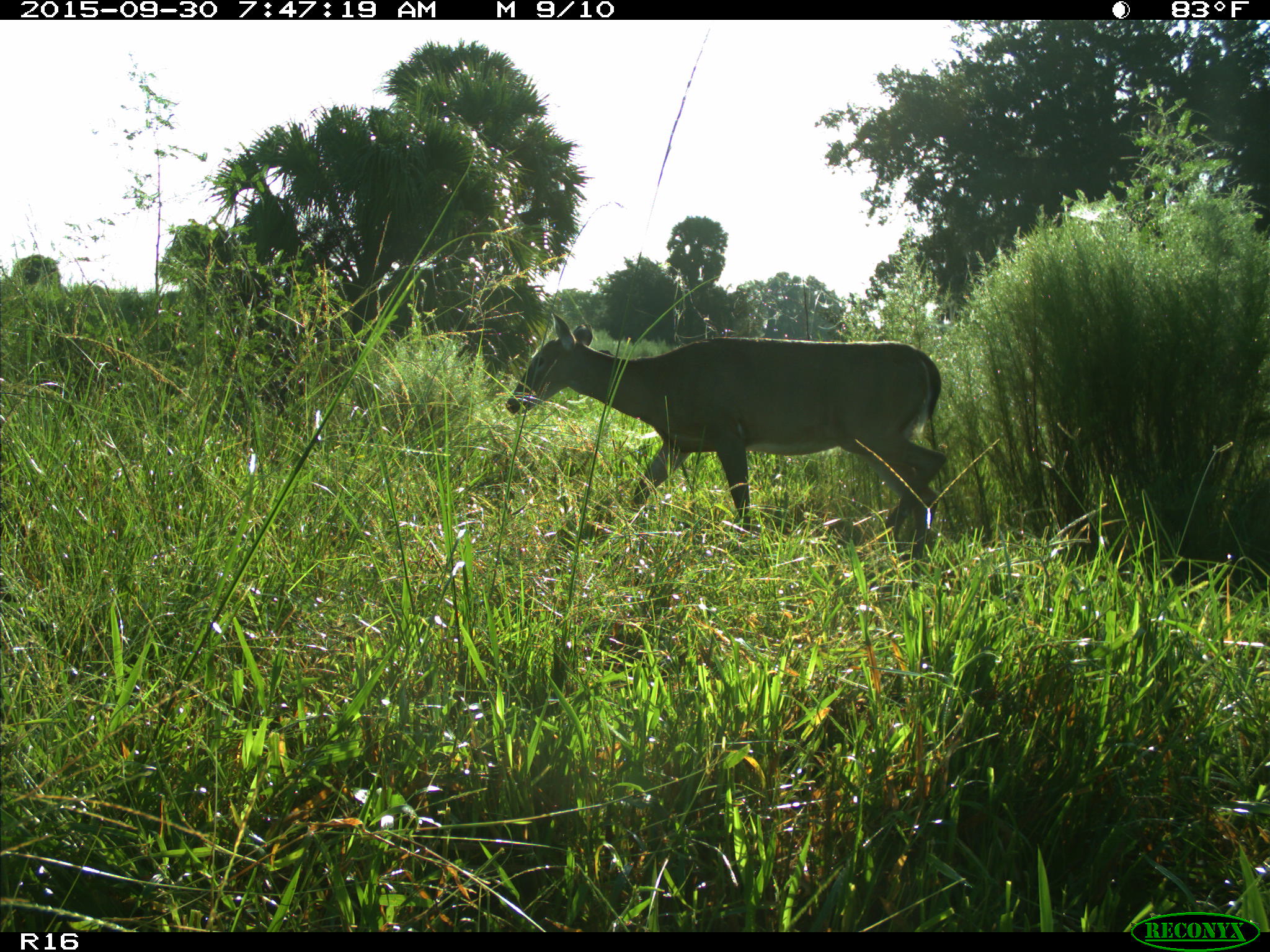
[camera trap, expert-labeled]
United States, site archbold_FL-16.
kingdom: Animalia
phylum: Chordata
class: Mammalia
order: Artiodactyla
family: Cervidae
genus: Odocoileus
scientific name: Odocoileus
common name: deer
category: unidentified deer